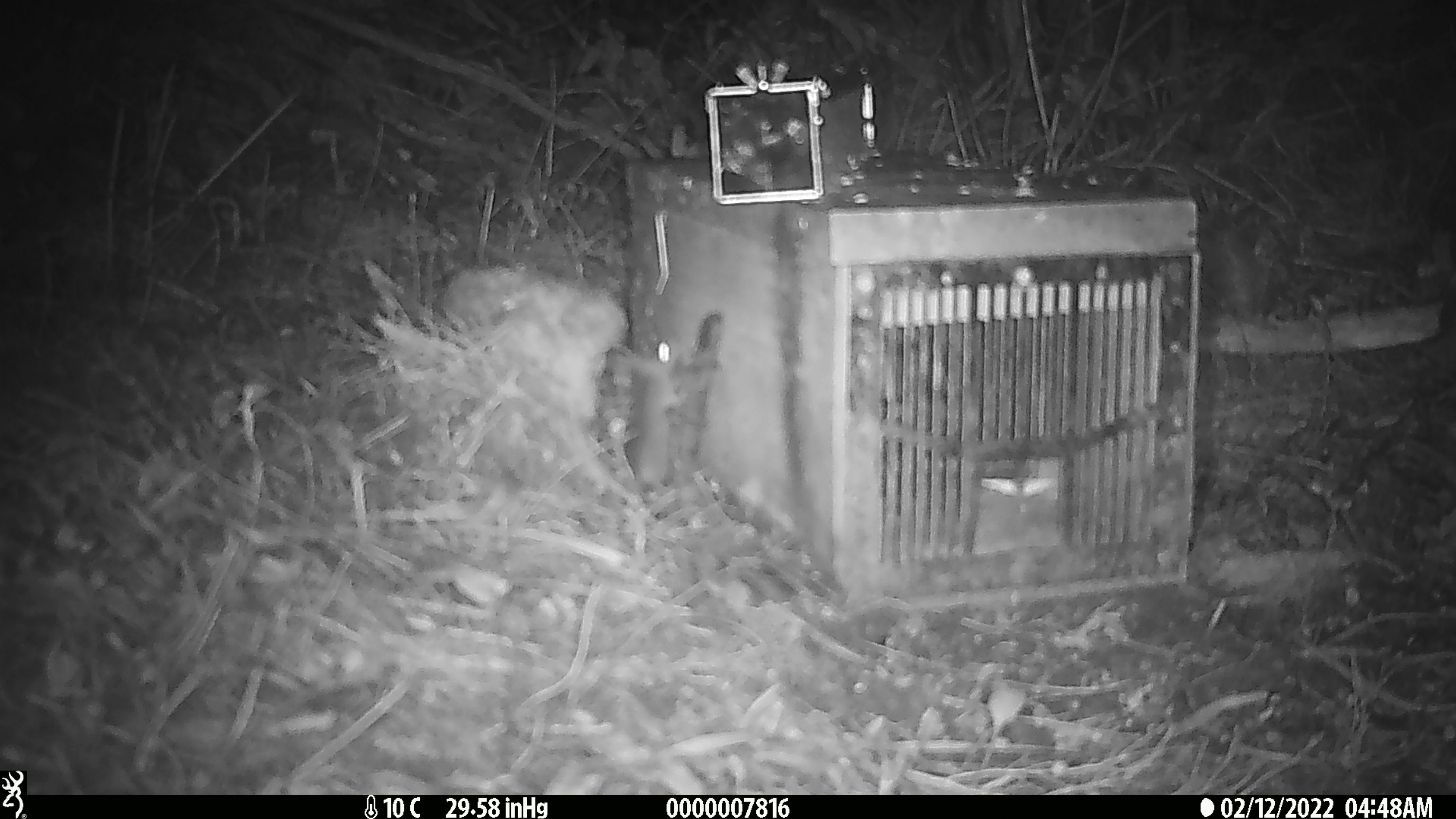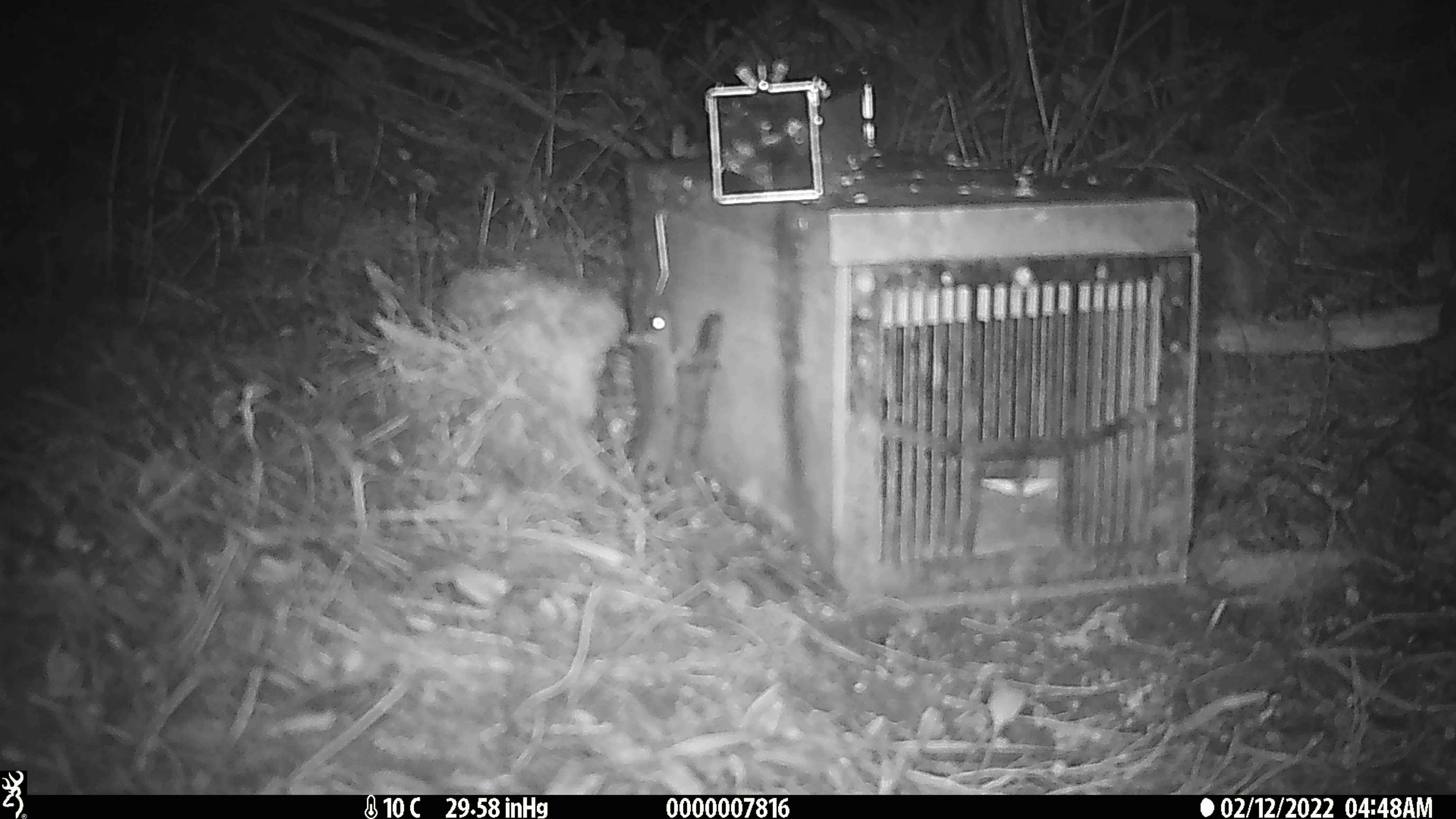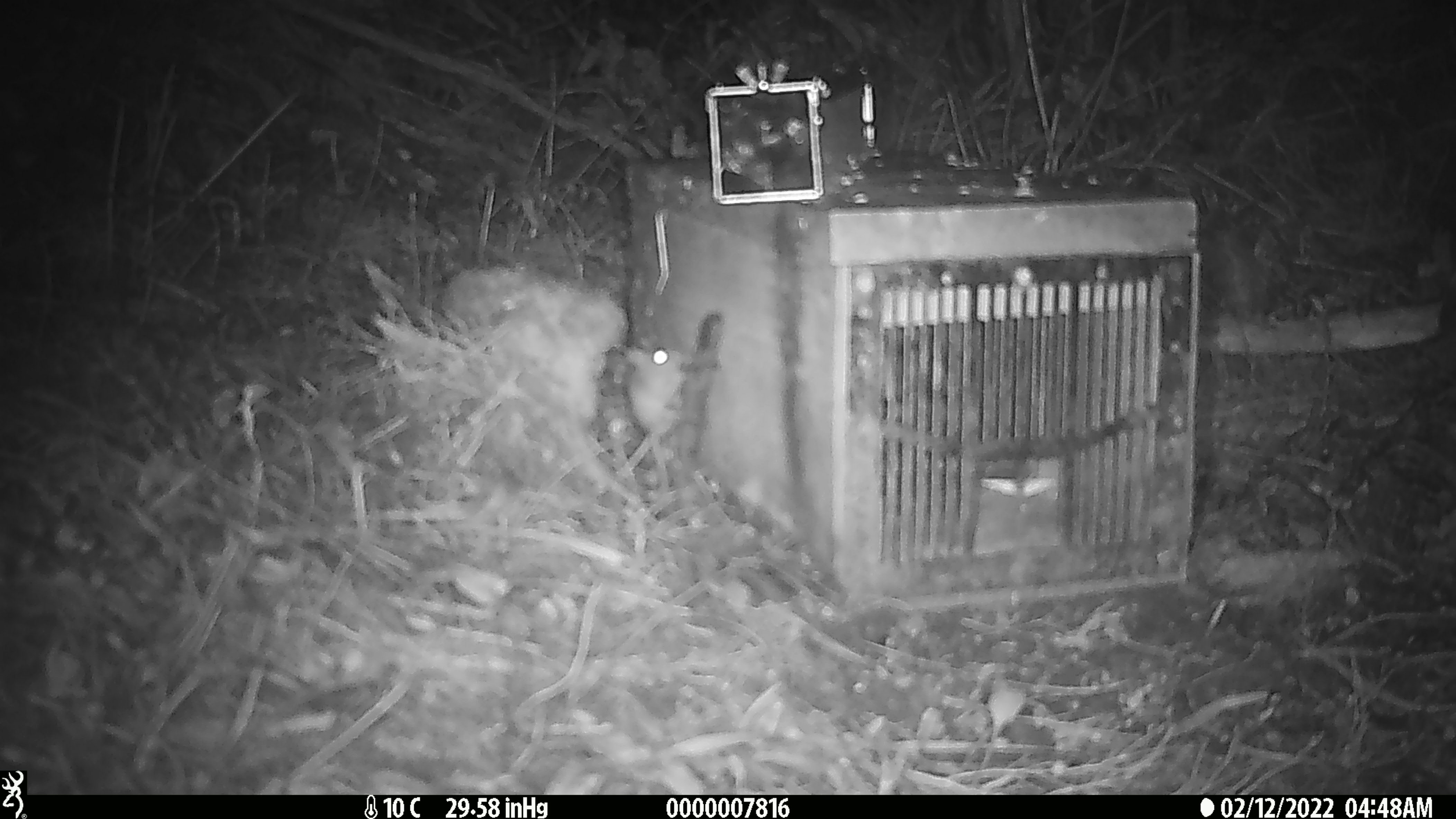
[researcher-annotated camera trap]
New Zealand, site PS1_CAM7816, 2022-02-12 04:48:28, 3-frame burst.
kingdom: Animalia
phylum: Chordata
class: Mammalia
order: Rodentia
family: Muridae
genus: Mus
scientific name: Mus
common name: mouse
Mouse (Mus).